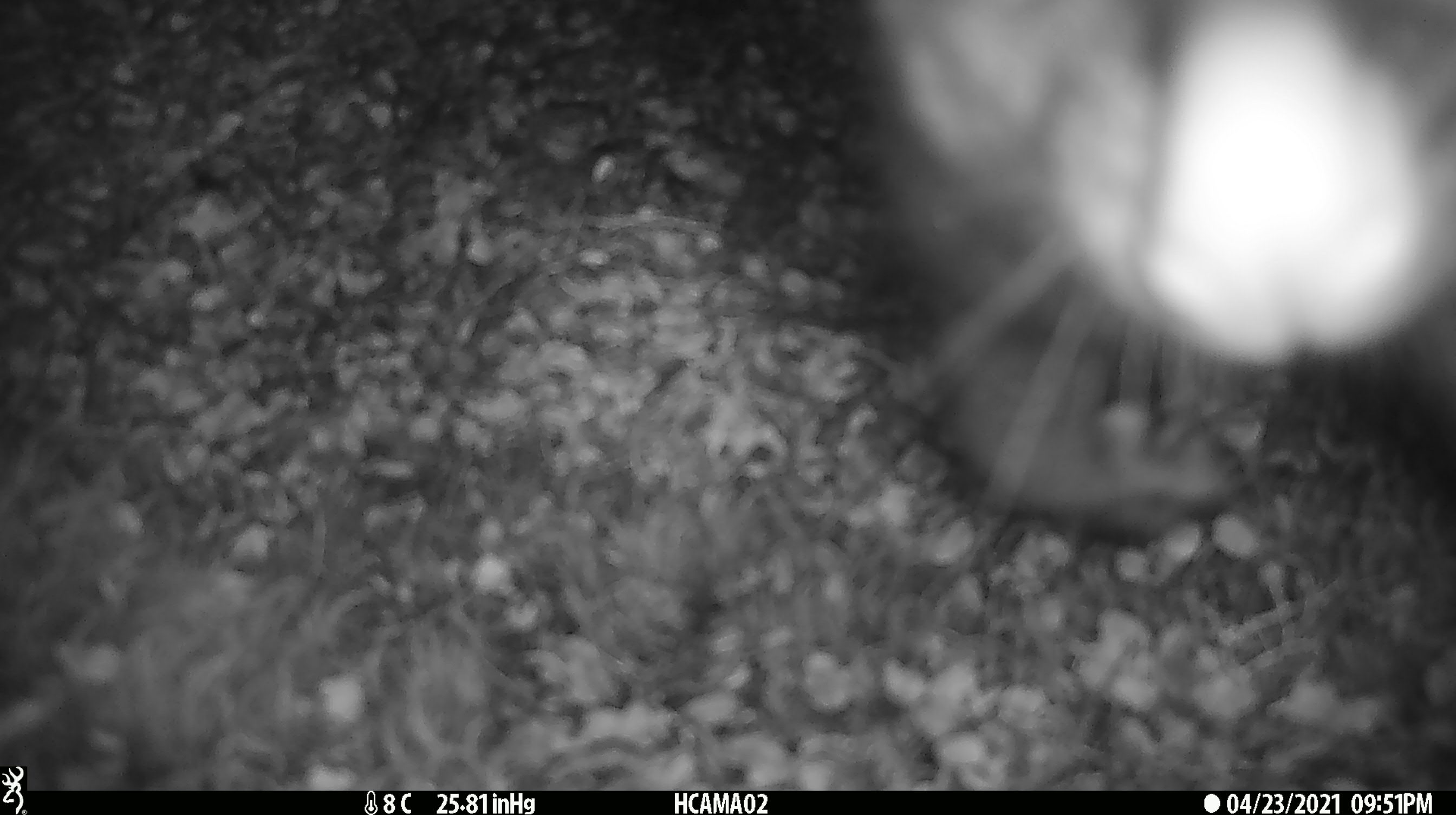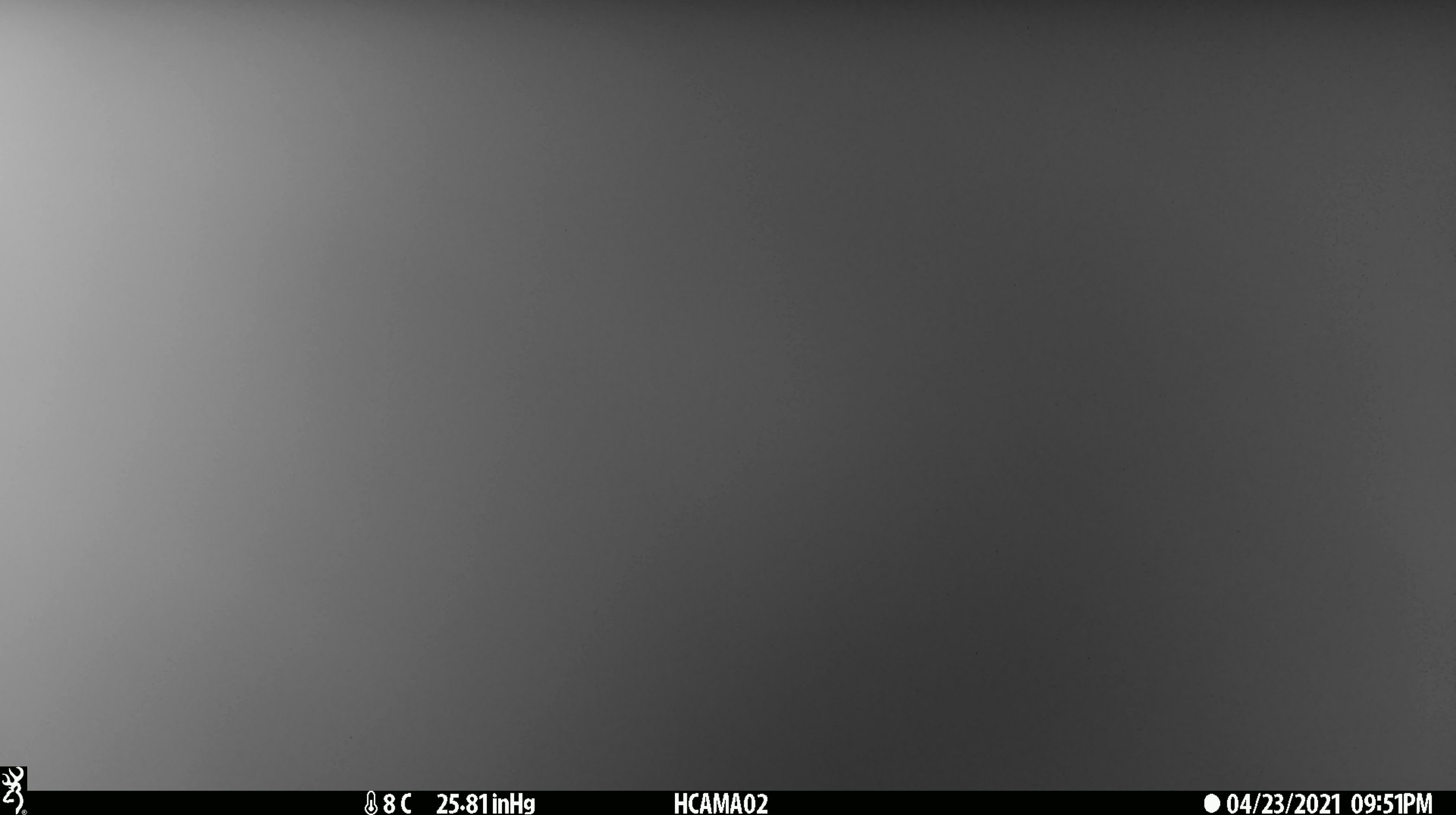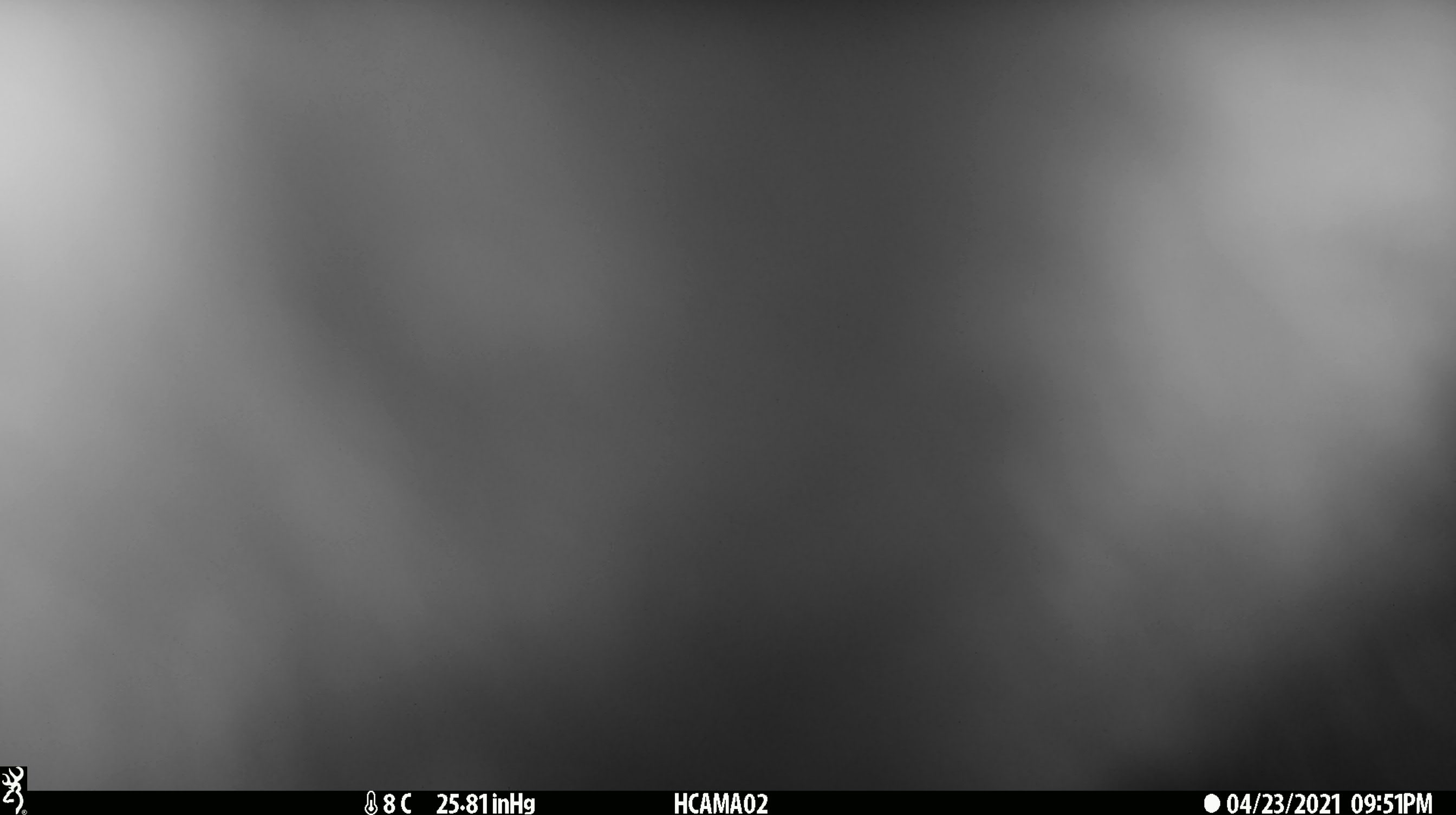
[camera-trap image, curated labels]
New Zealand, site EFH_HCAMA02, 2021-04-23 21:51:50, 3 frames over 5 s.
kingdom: Animalia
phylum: Chordata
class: Mammalia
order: Diprotodontia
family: Phalangeridae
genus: Trichosurus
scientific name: Trichosurus vulpecula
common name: common brushtail possum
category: possum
Possum (common brushtail possum) (Trichosurus vulpecula).